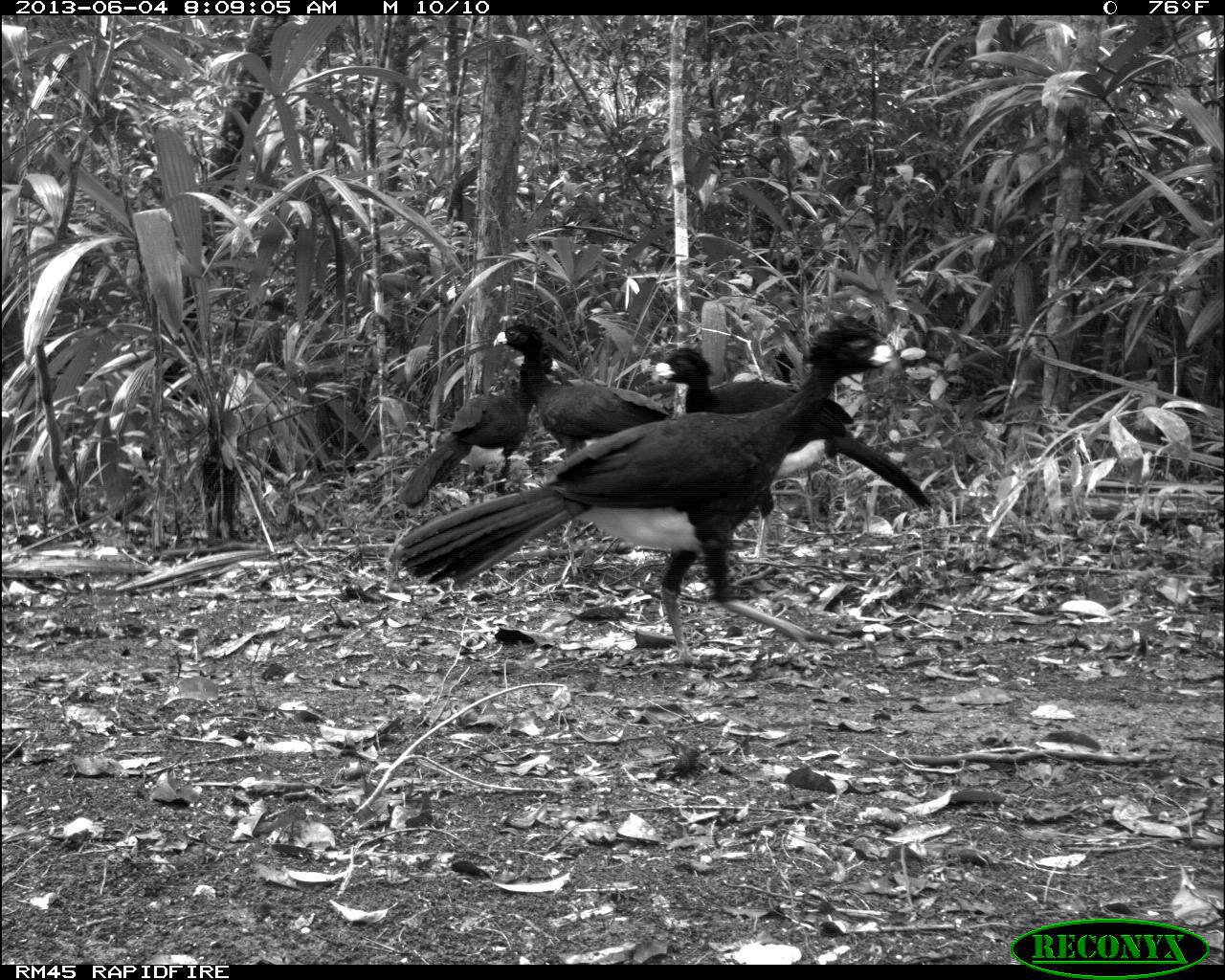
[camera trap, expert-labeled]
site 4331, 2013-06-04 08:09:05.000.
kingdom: Animalia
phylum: Chordata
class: Aves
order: Galliformes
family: Cracidae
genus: Crax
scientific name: Crax rubra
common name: great curassow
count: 5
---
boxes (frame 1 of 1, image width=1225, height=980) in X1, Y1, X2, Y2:
crax rubra: 386, 312, 935, 667; 652, 345, 932, 560; 398, 347, 563, 509; 492, 318, 671, 461